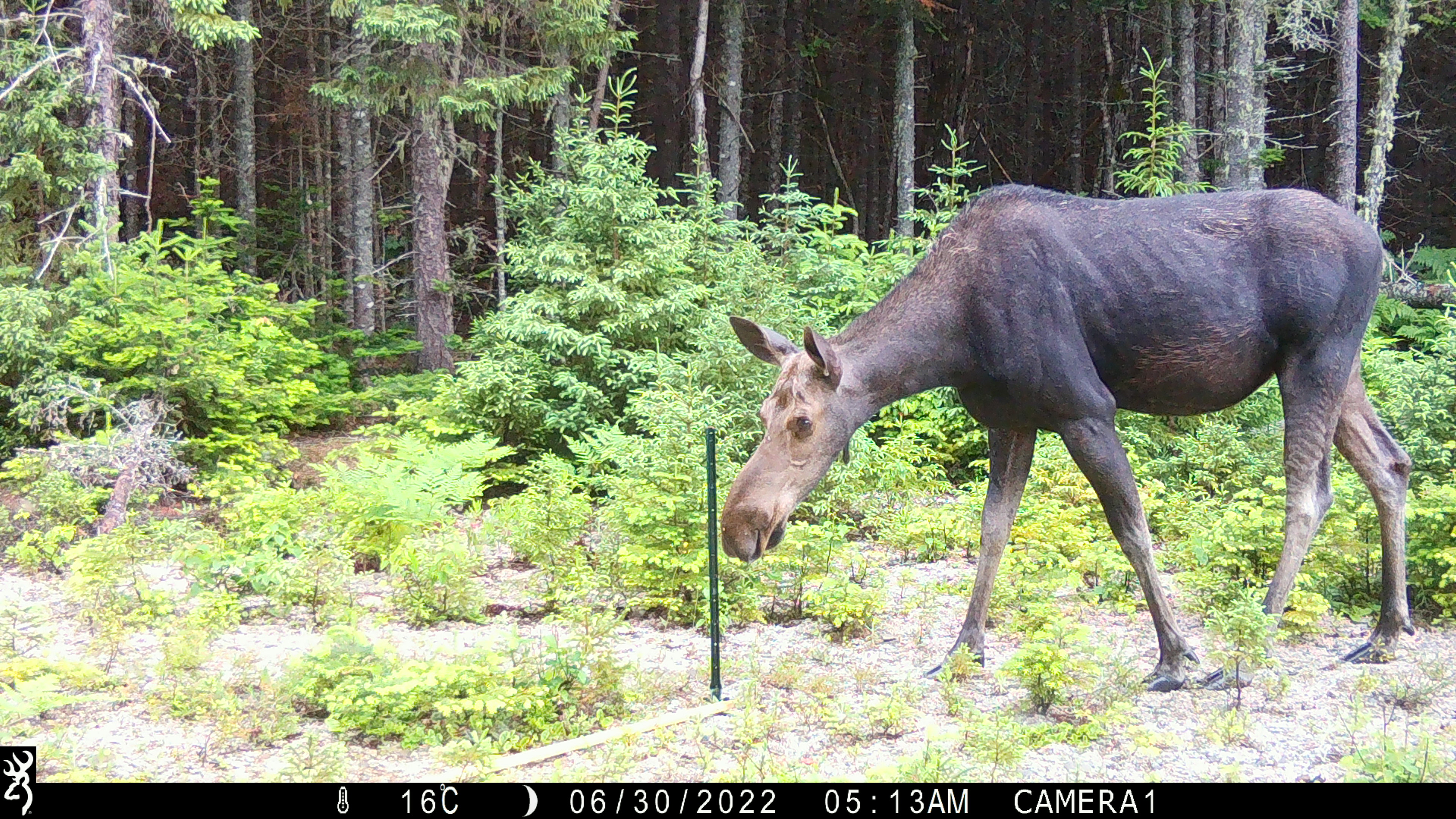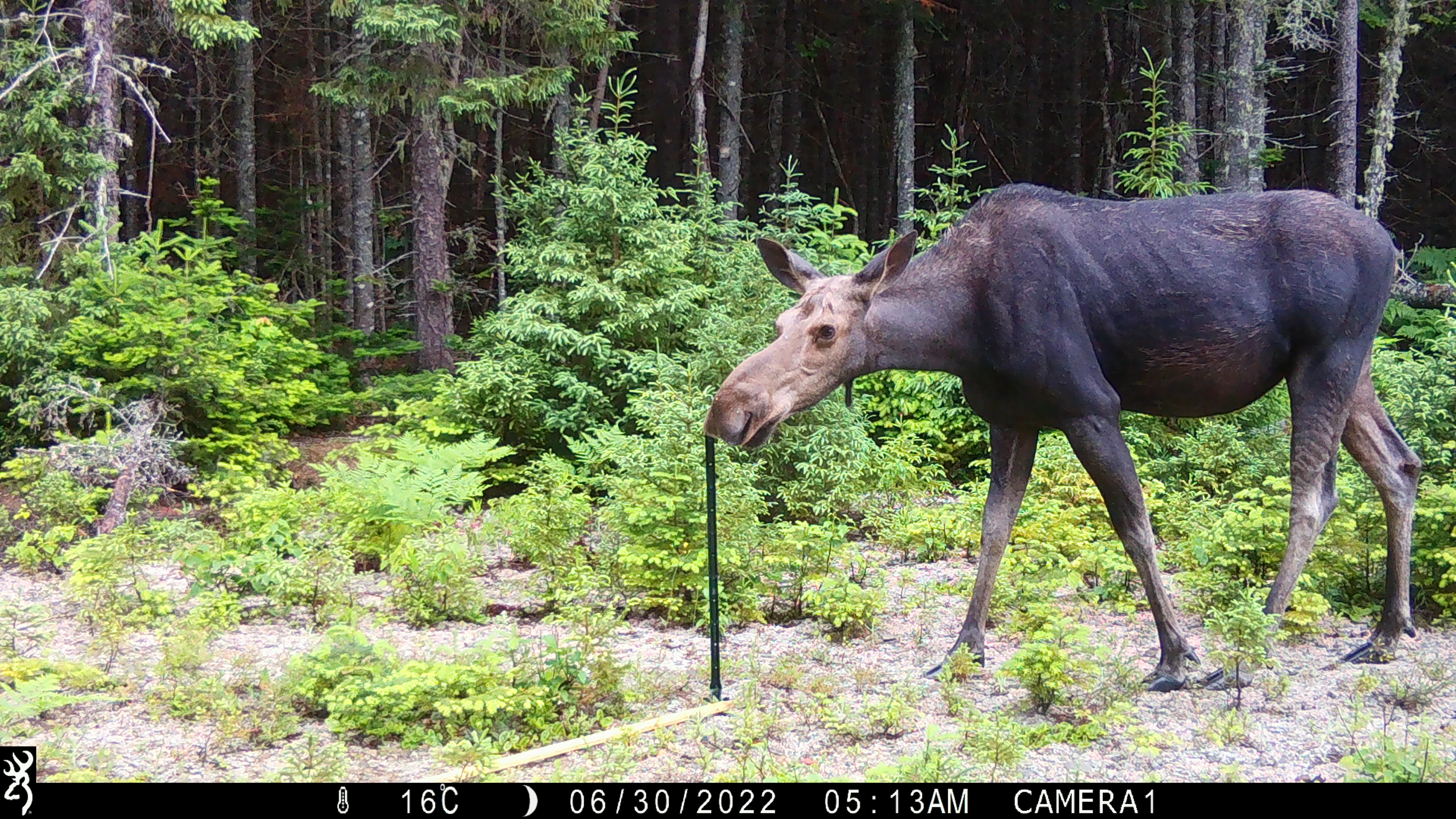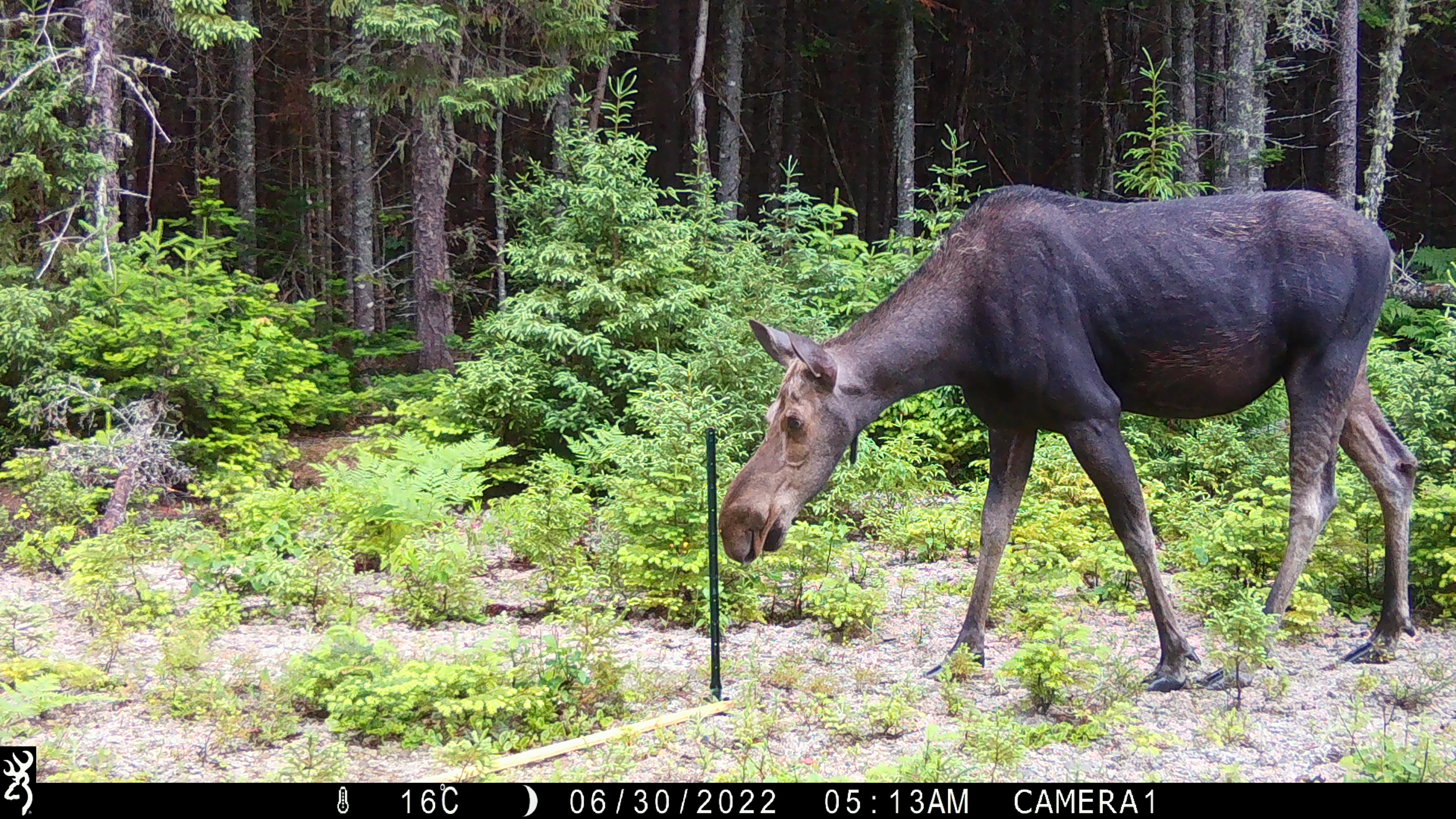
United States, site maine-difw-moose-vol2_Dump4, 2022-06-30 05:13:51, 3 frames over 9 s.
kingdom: Animalia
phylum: Chordata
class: Mammalia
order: Artiodactyla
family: Cervidae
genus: Alces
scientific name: Alces alces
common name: moose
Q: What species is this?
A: Moose (Alces alces).